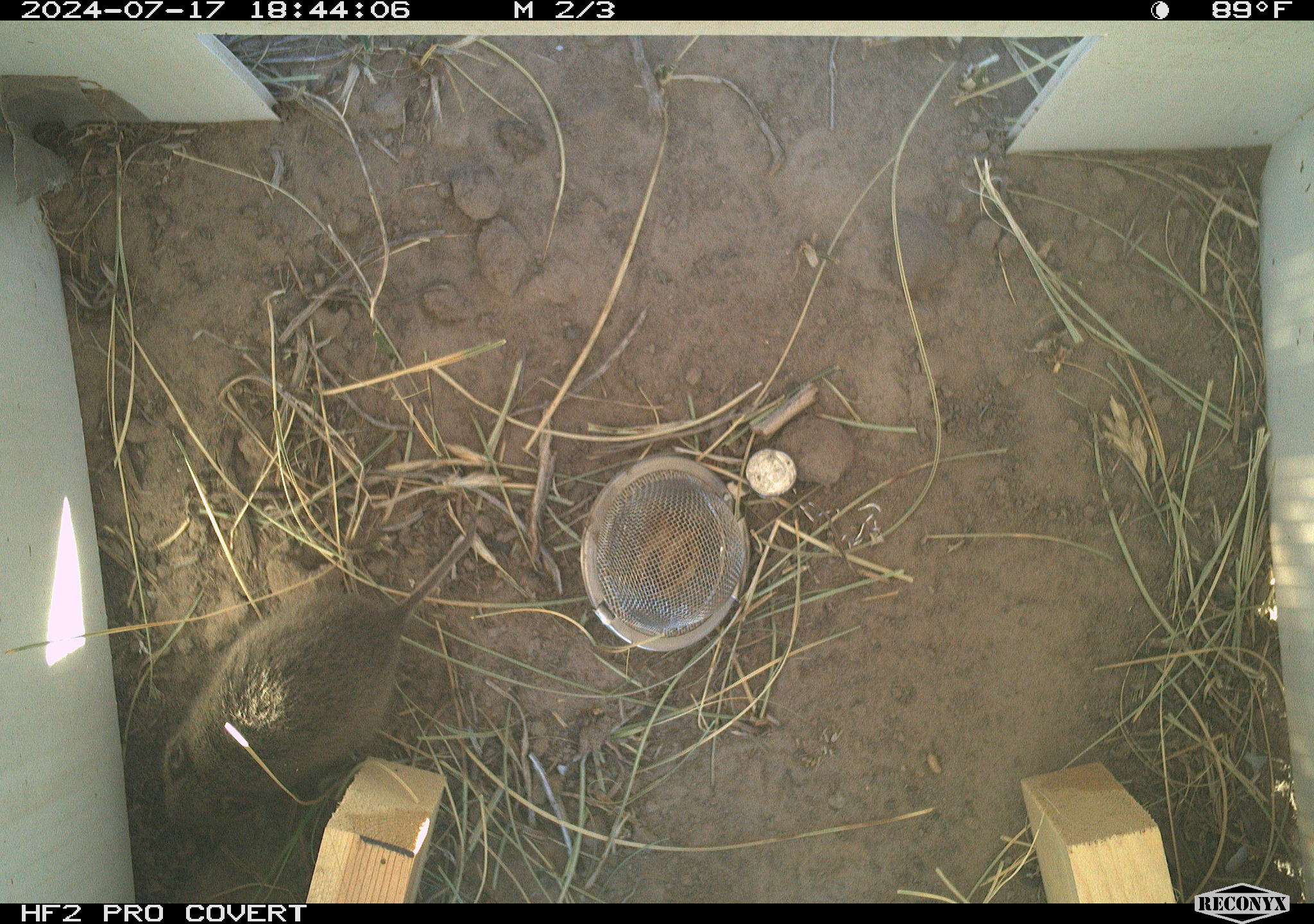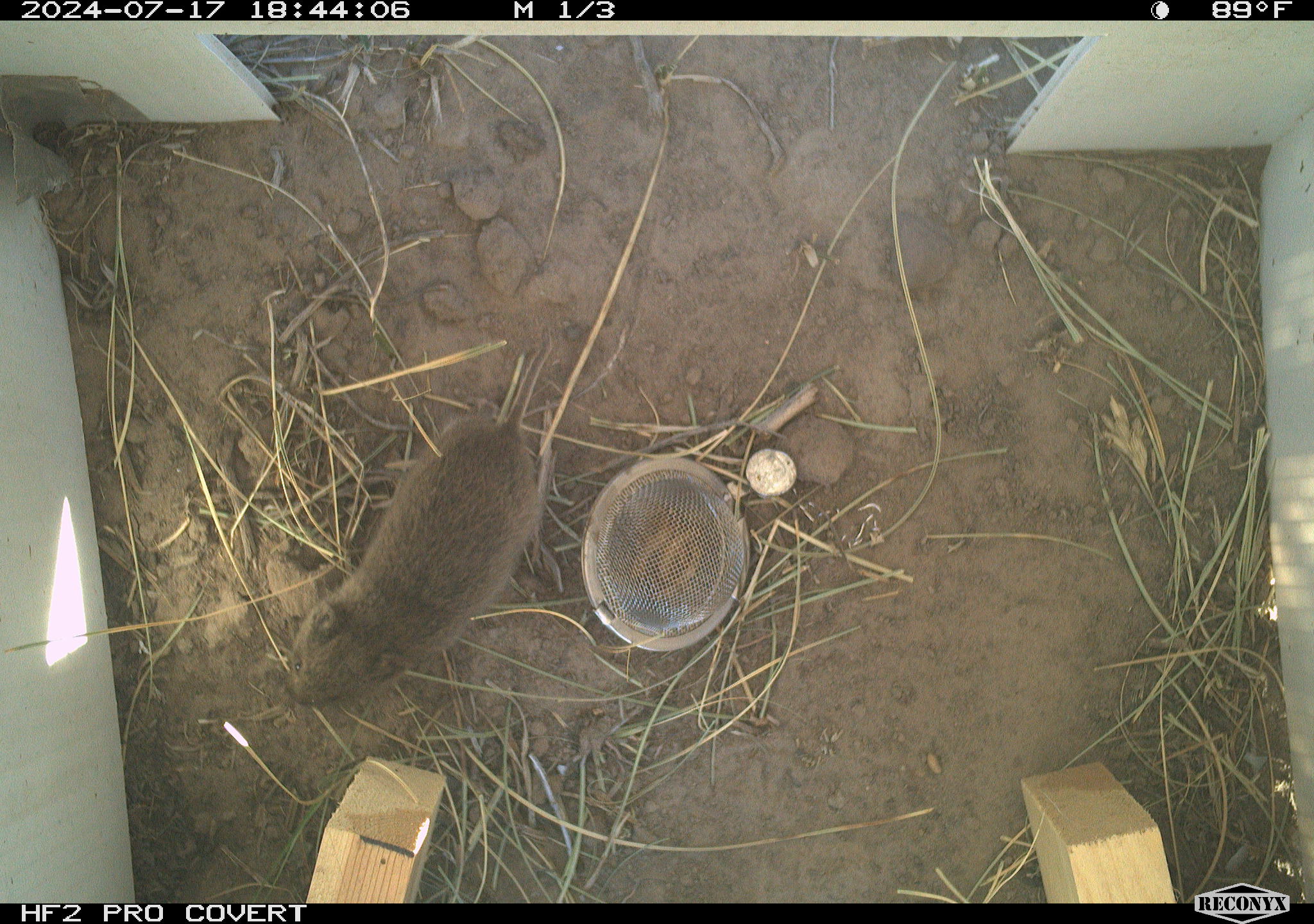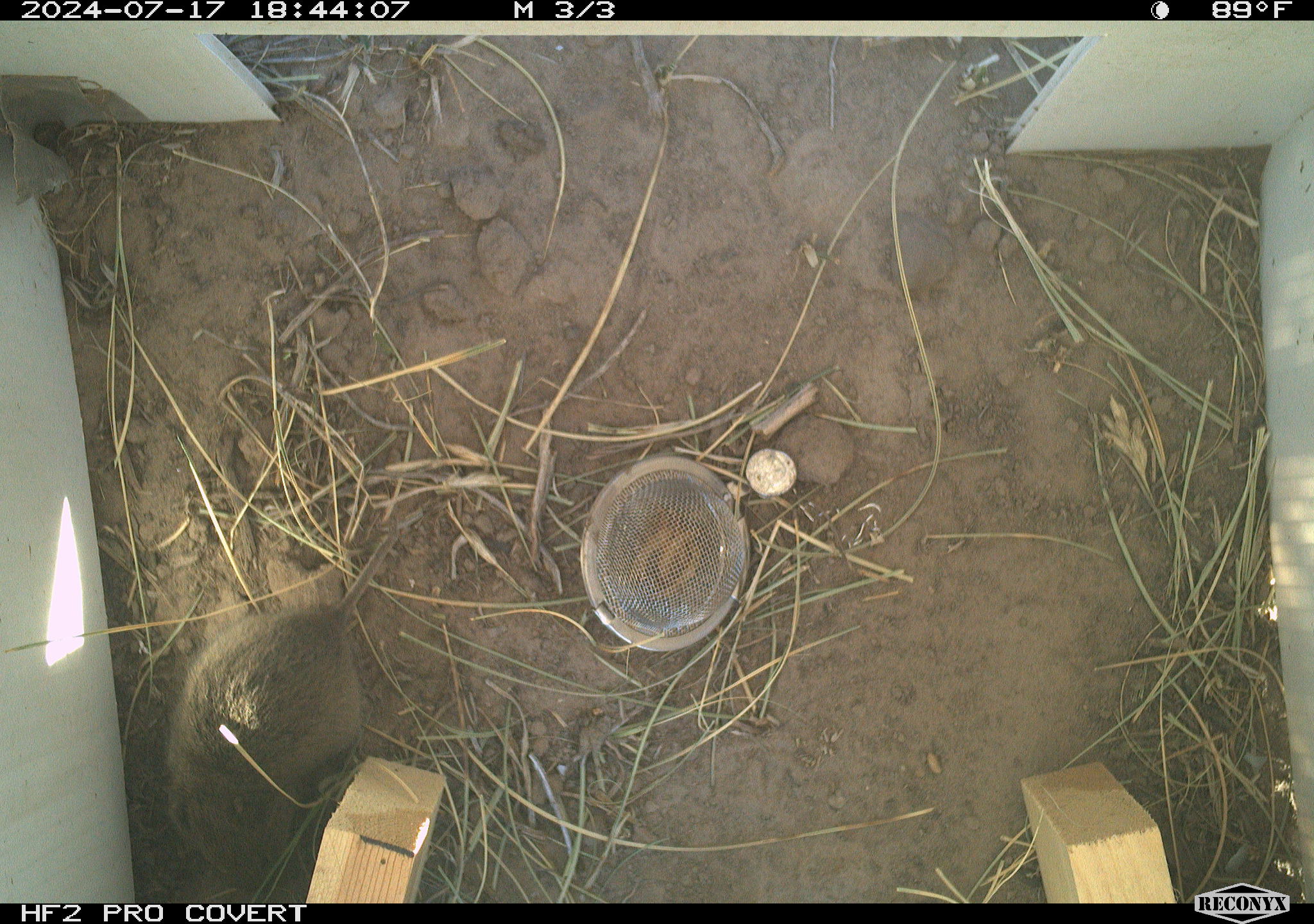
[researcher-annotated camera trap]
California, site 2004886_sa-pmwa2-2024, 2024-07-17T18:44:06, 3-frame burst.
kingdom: Animalia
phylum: Chordata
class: Mammalia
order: Rodentia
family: Cricetidae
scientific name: Arvicolinae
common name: voles, lemmings, and muskrats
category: arvicolinae subfamily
Arvicolinae subfamily (voles, lemmings, and muskrats) (Arvicolinae).